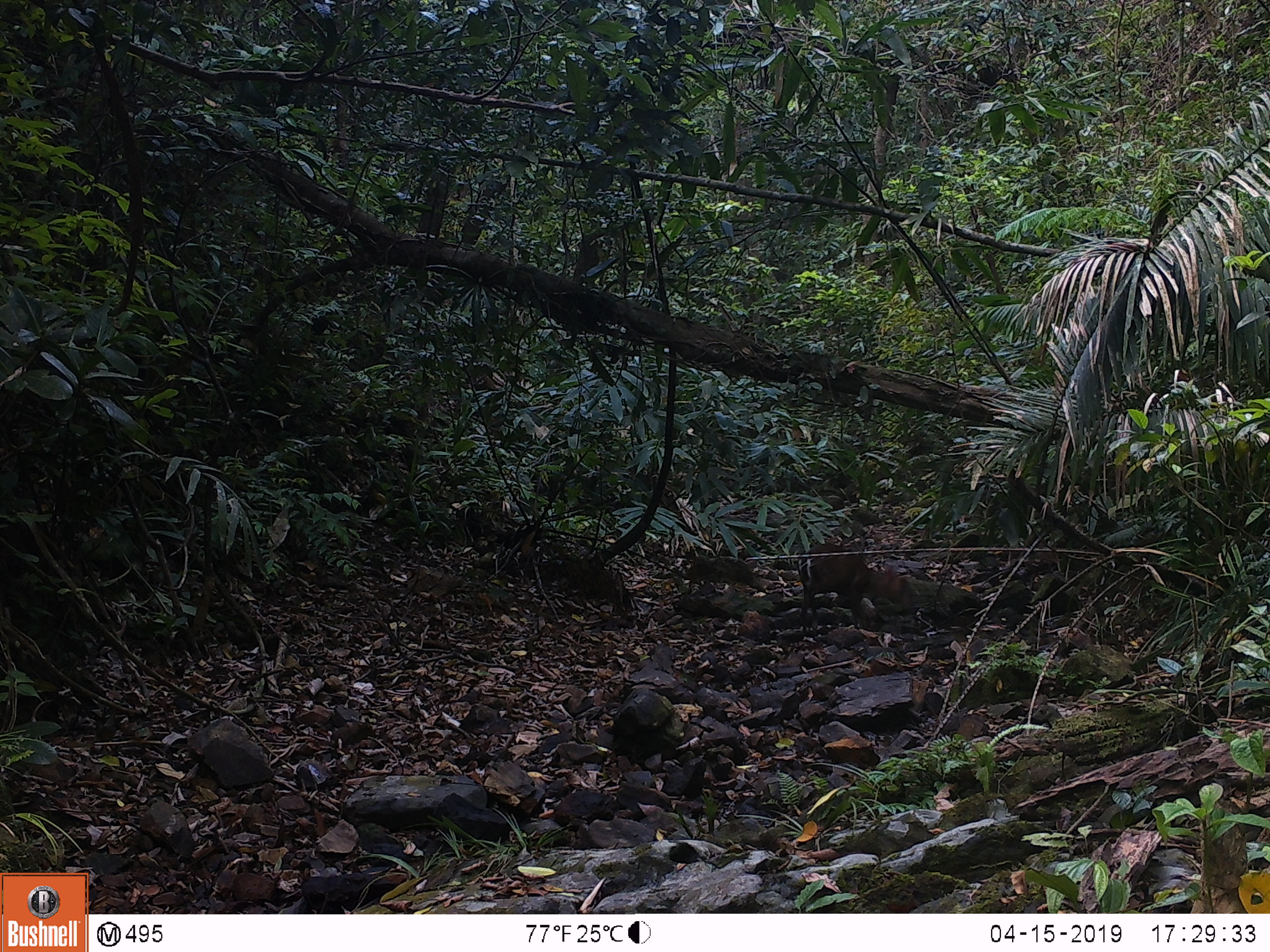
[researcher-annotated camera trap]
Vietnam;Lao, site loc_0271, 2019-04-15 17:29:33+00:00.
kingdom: Animalia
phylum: Chordata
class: Mammalia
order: Artiodactyla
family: Cervidae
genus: Muntiacus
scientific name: Muntiacus rooseveltorum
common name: roosevelt's muntjac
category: roosevelts muntjac group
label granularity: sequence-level